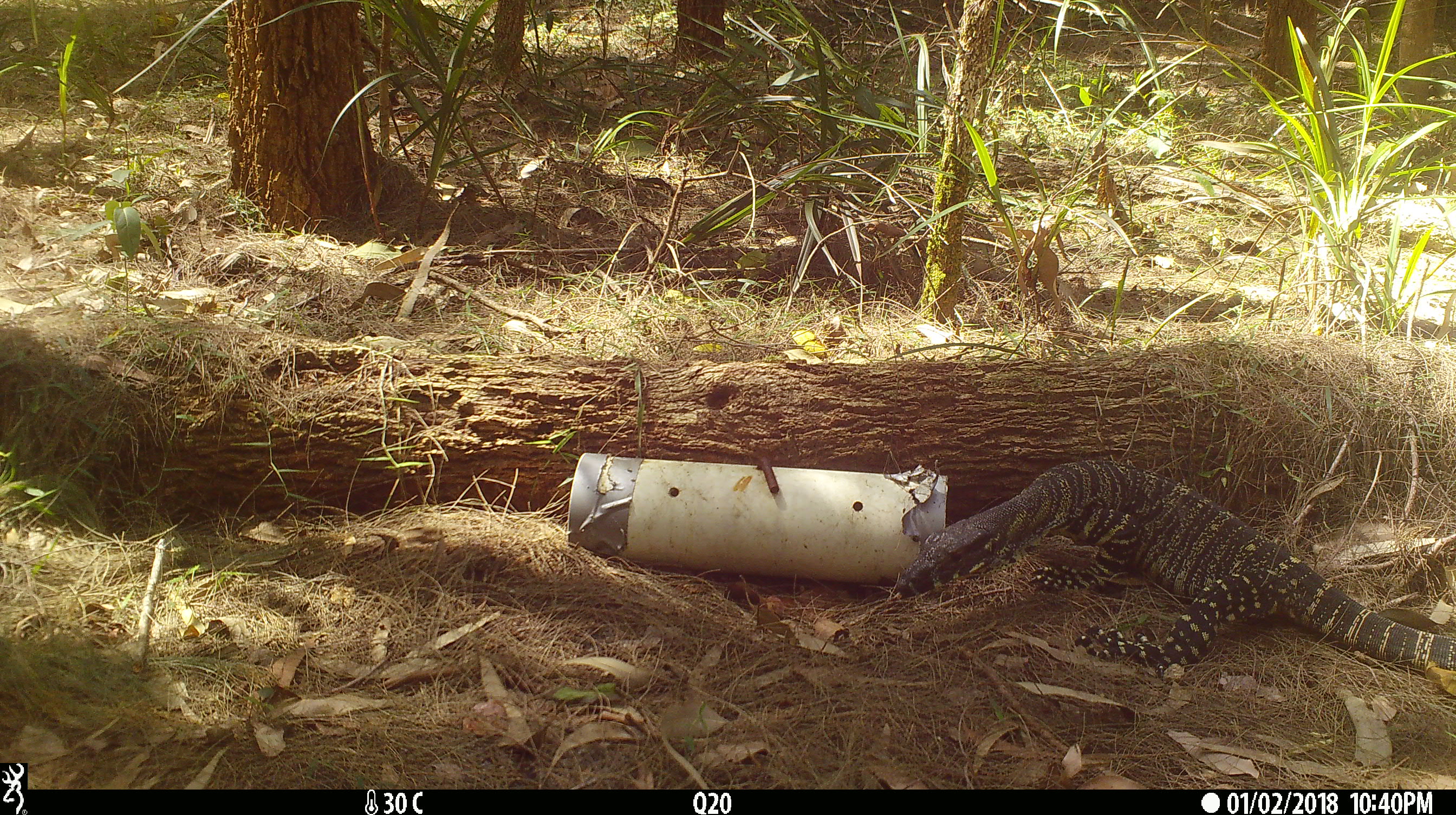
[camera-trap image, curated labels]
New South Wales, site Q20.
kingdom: Animalia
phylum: Chordata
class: Reptilia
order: Squamata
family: Varanidae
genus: Varanus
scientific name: Varanus varius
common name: lace monitor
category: goanna